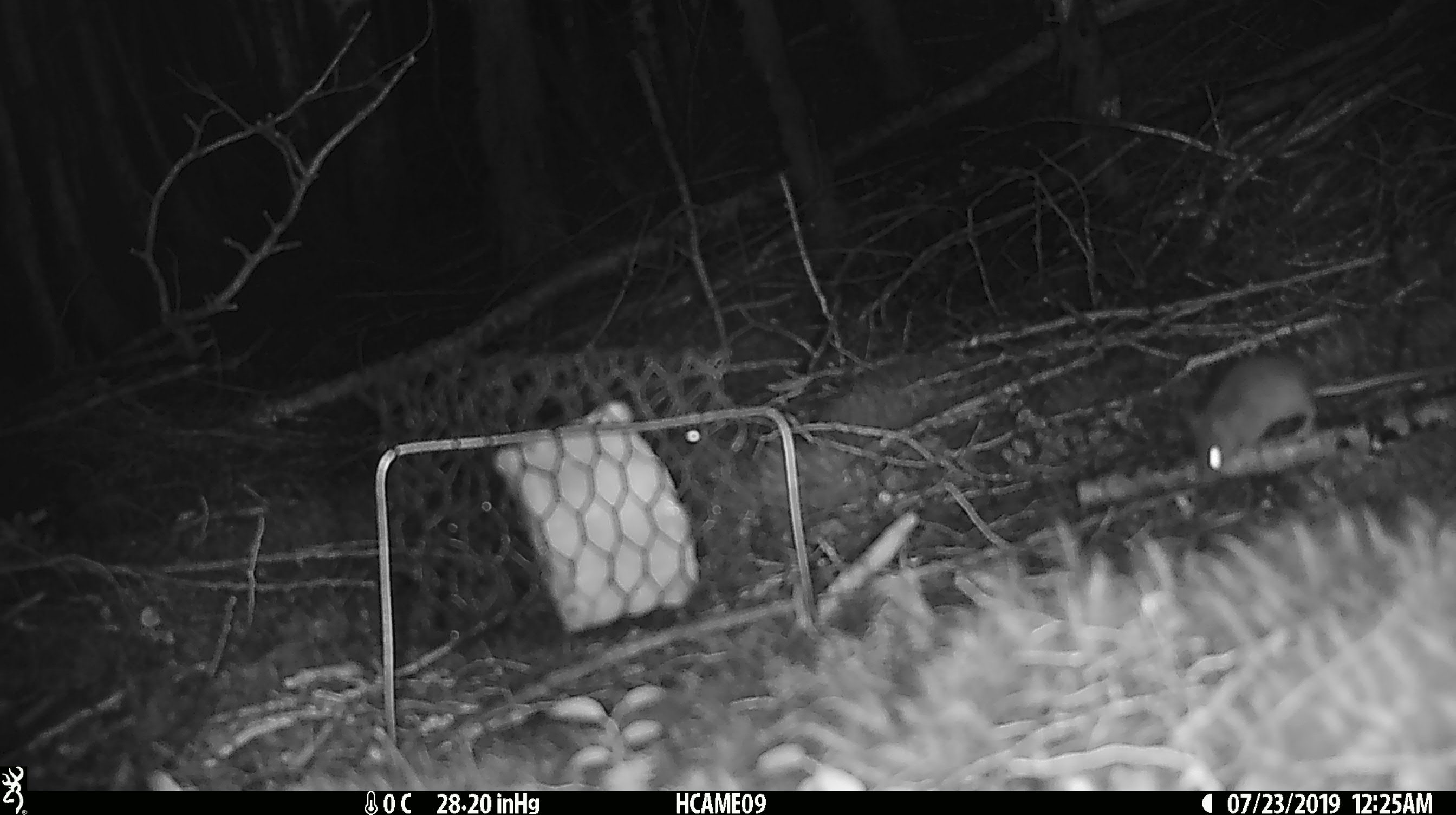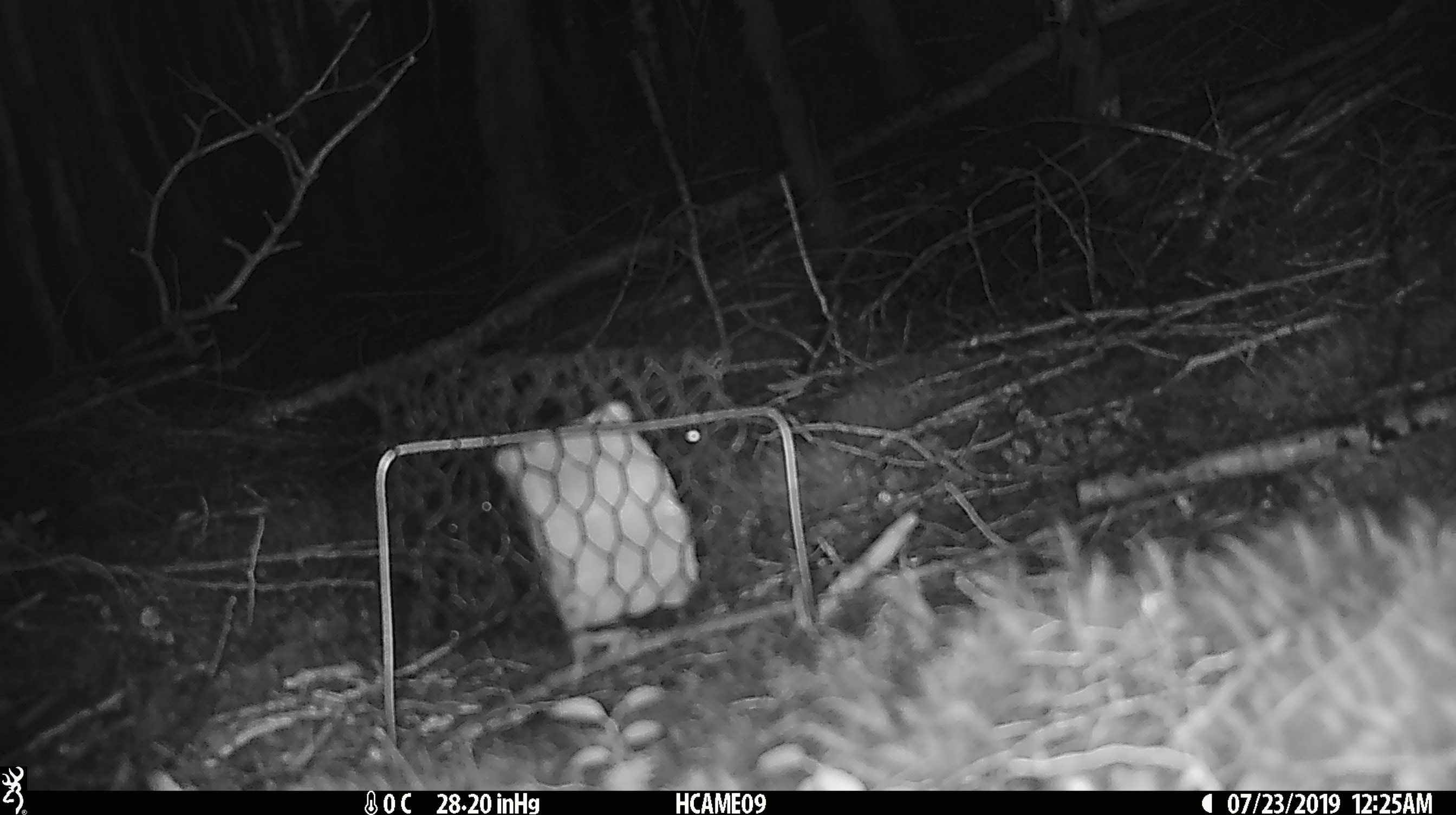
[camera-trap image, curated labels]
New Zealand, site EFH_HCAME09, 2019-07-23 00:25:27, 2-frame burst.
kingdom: Animalia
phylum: Chordata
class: Mammalia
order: Rodentia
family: Muridae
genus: Mus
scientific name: Mus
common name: mouse